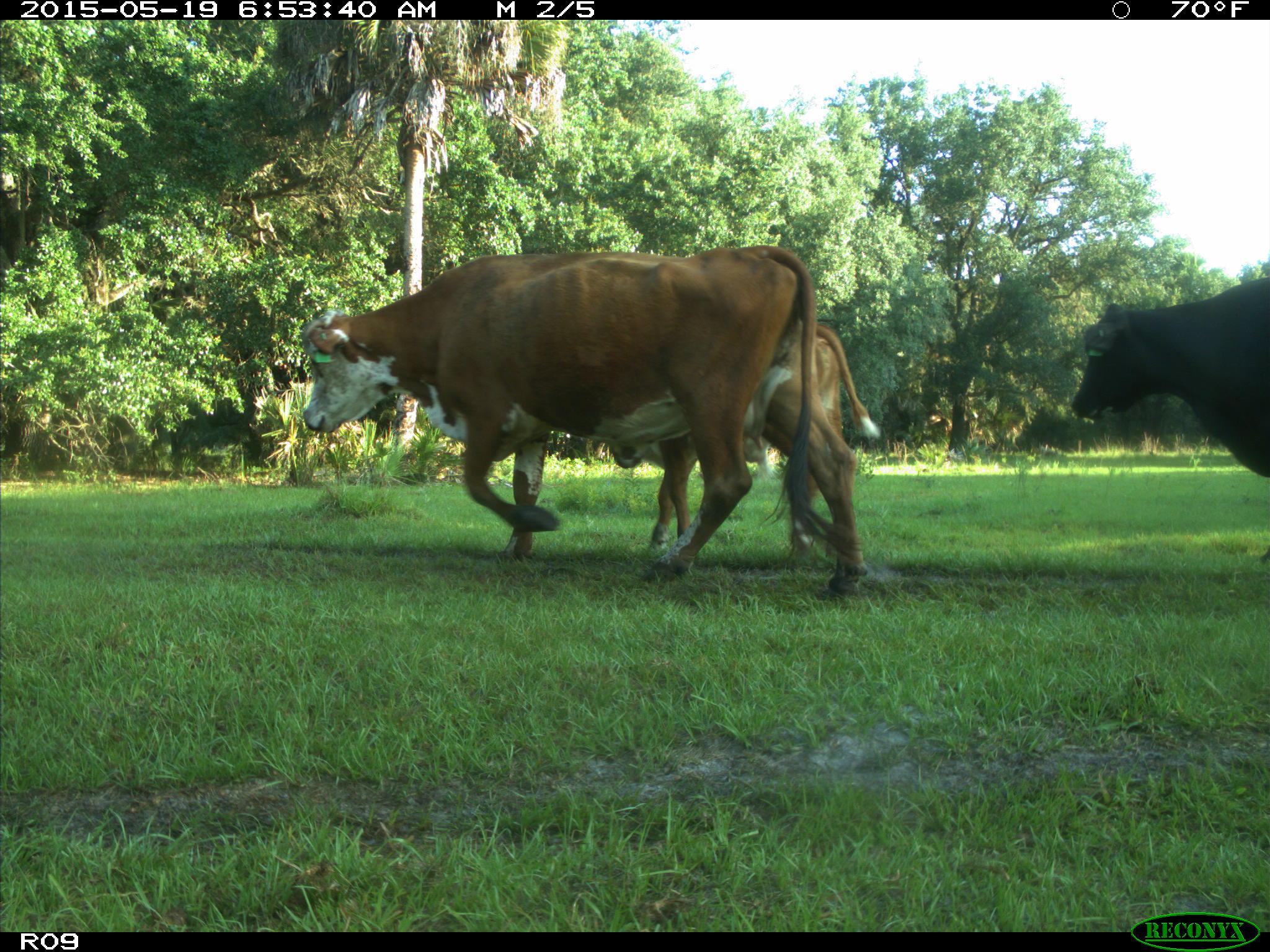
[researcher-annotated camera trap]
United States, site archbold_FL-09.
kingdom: Animalia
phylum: Chordata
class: Mammalia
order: Artiodactyla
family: Bovidae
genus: Bos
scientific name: Bos taurus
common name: domestic cow